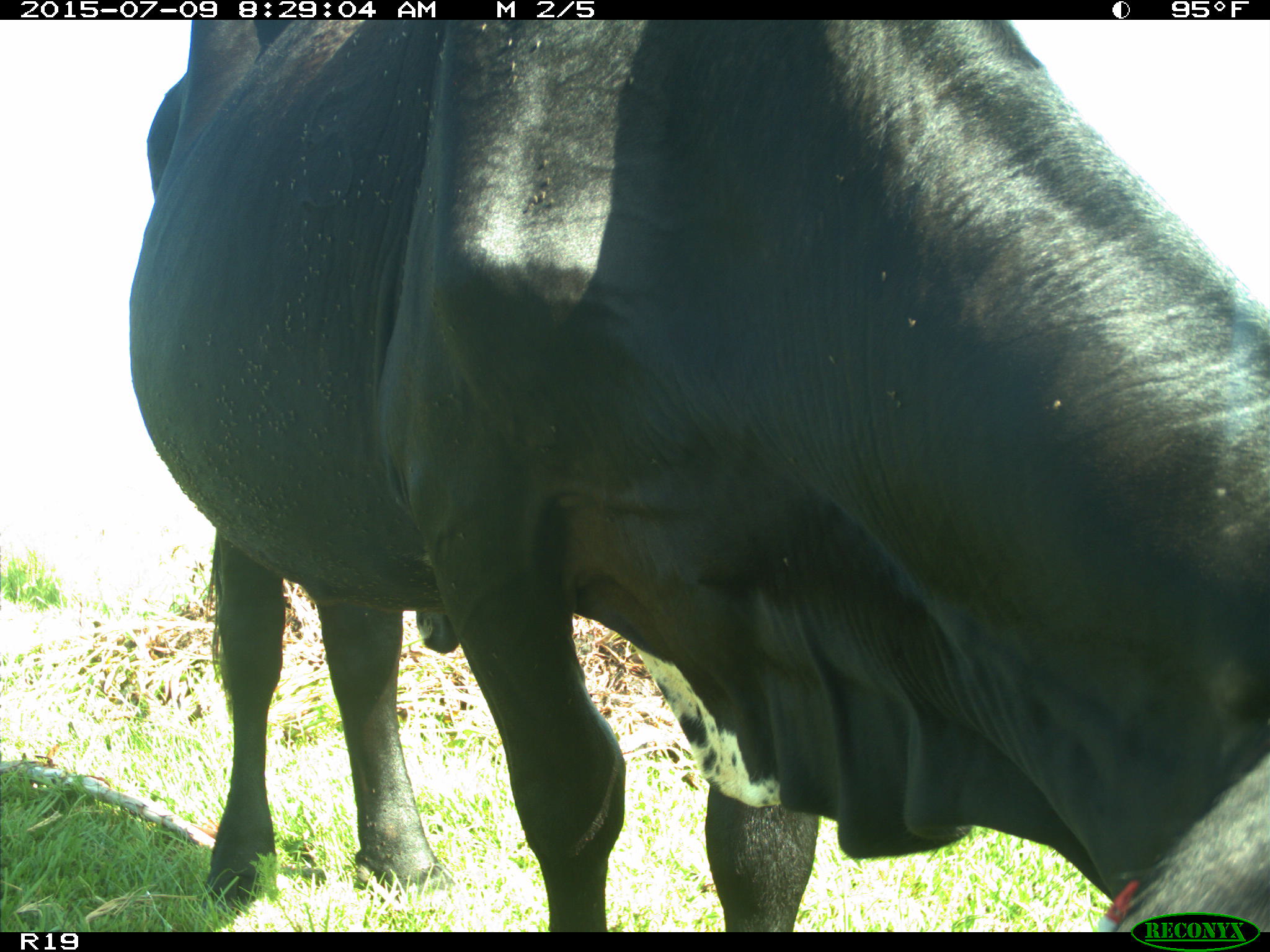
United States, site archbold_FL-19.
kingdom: Animalia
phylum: Chordata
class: Mammalia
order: Artiodactyla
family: Bovidae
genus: Bos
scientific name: Bos taurus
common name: domestic cow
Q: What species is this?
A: Bos taurus (domestic cow).